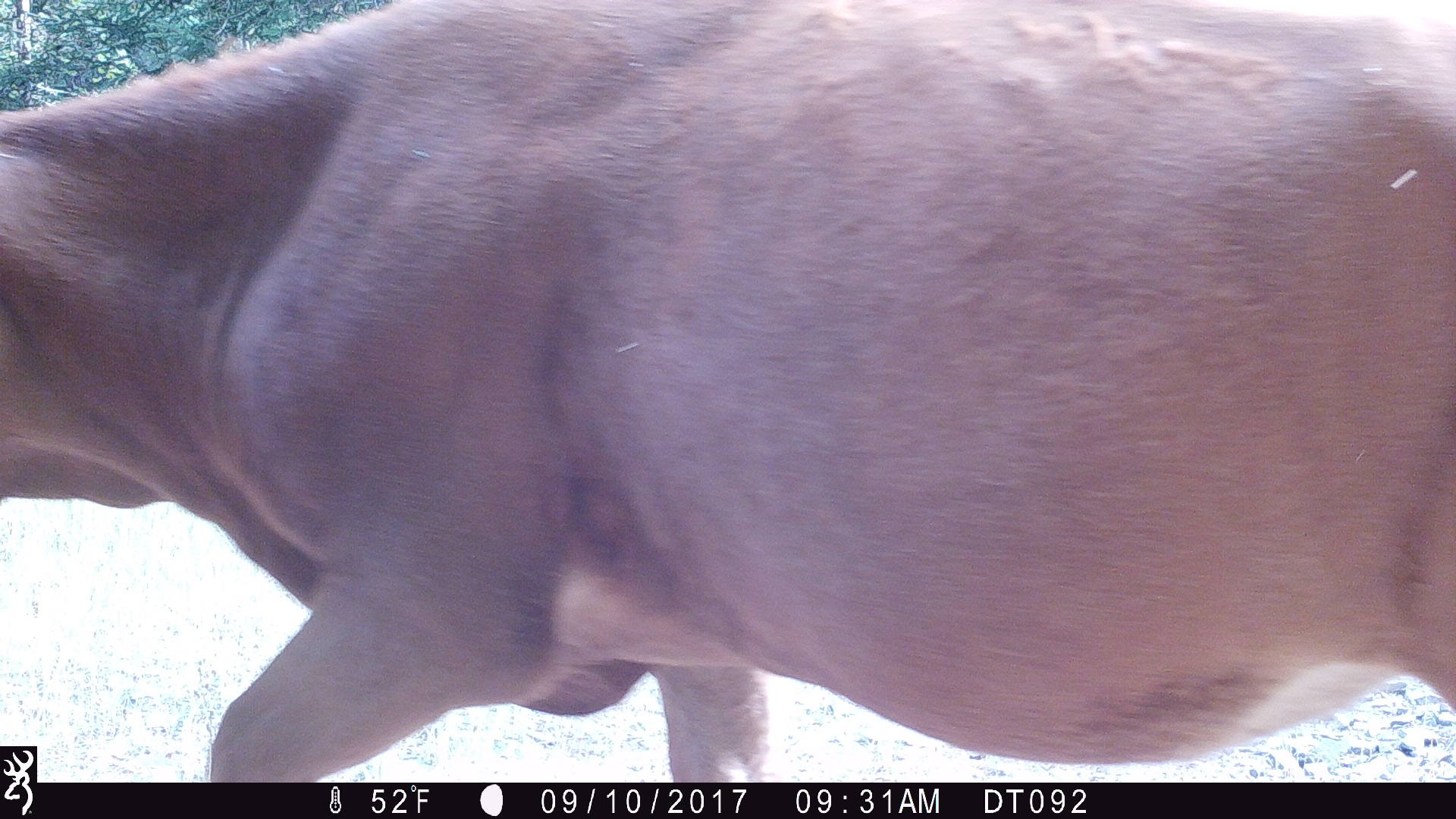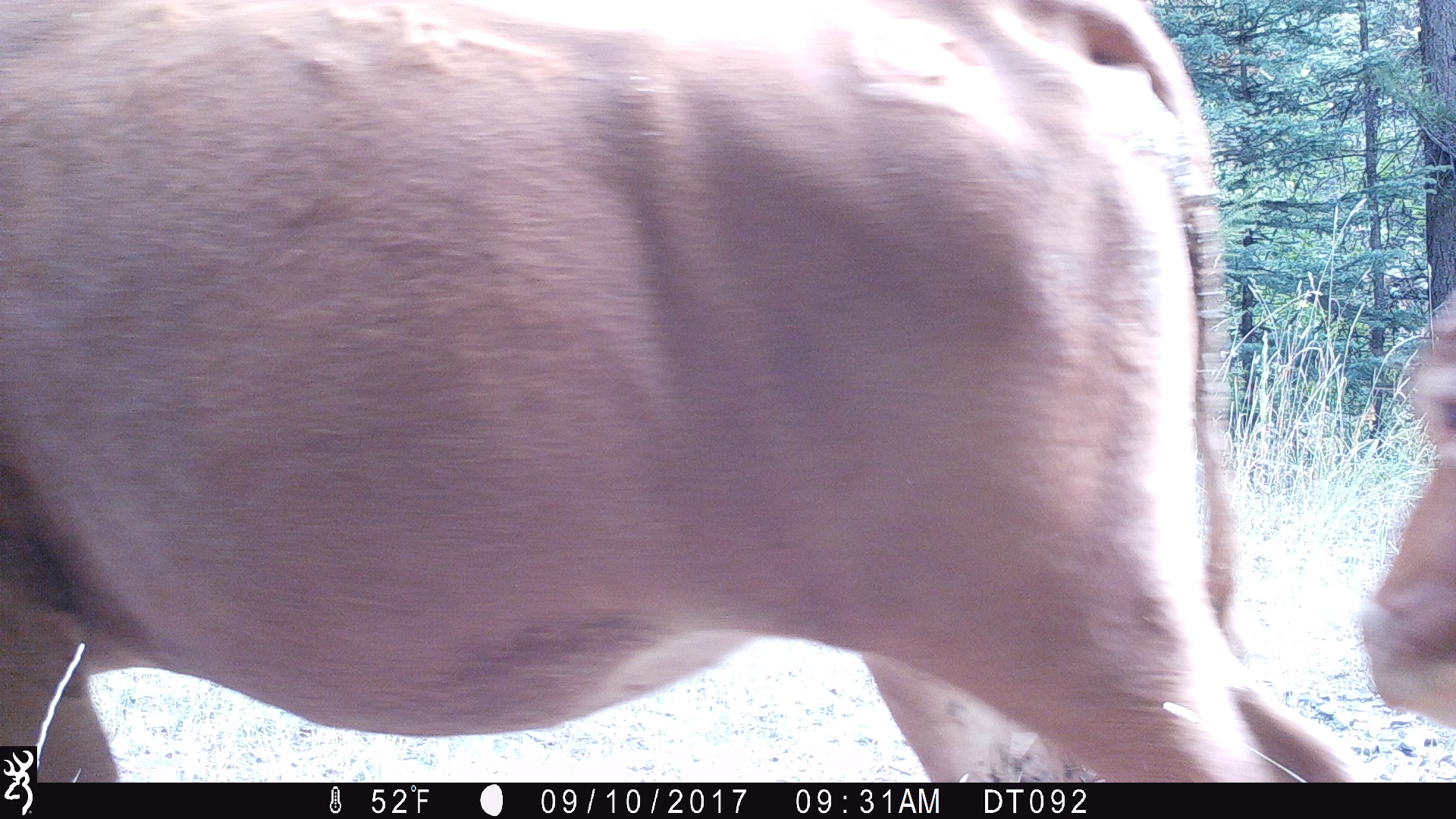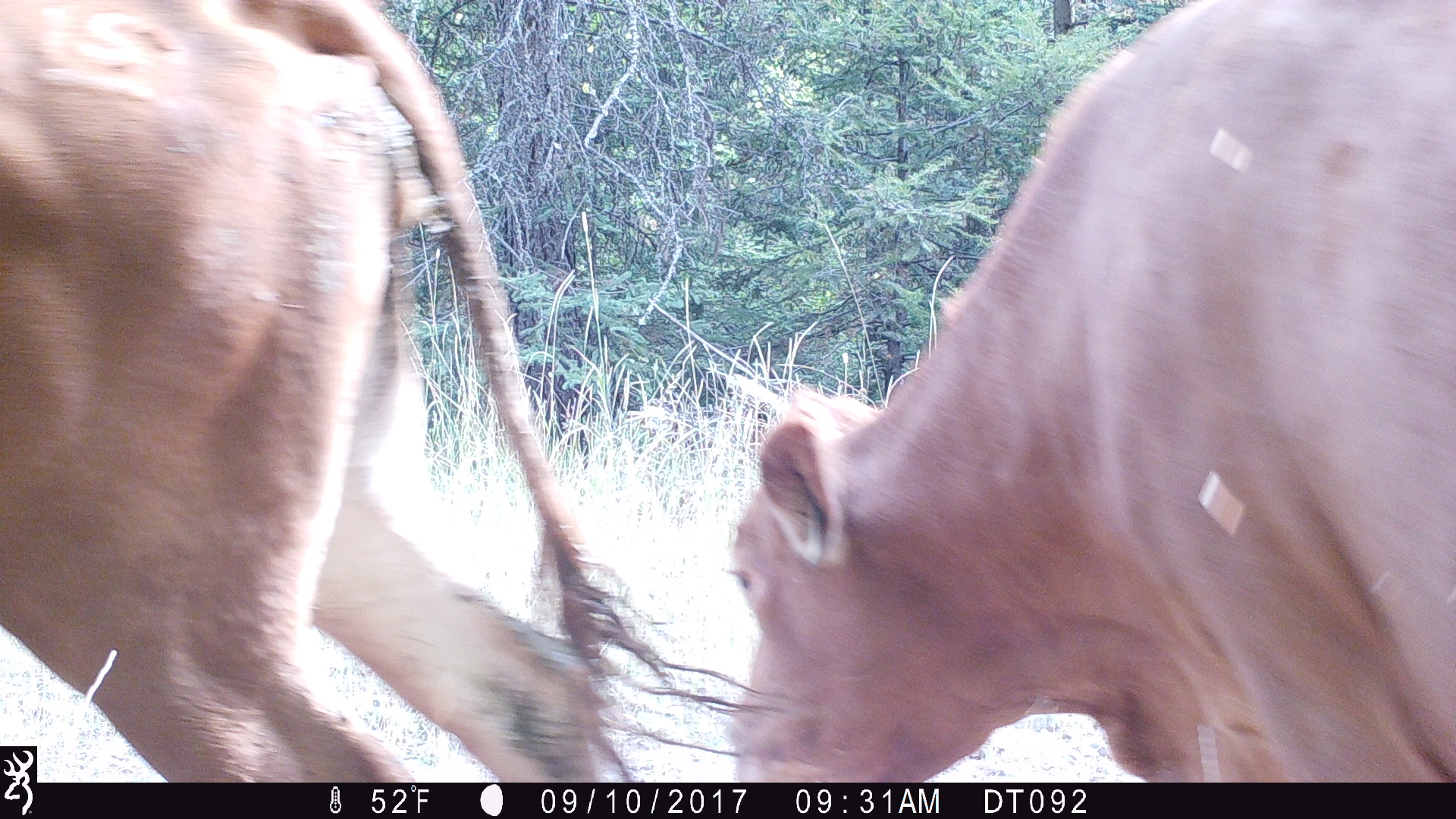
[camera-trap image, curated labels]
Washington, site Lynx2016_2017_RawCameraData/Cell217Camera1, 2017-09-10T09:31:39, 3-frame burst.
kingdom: Animalia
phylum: Chordata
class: Mammalia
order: Artiodactyla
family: Bovidae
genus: Bos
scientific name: Bos taurus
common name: domestic cattle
Domestic cattle (Bos taurus). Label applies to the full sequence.